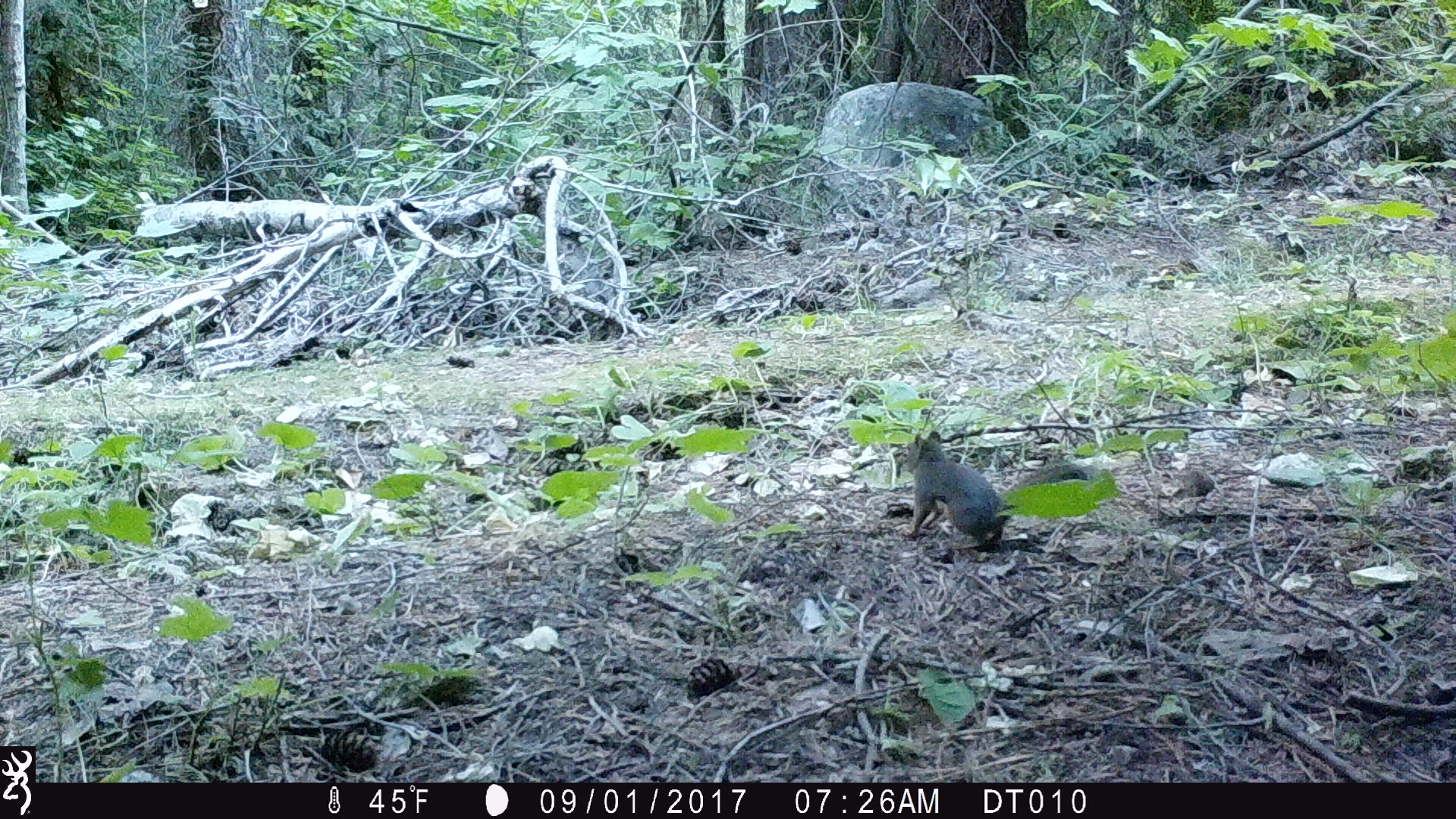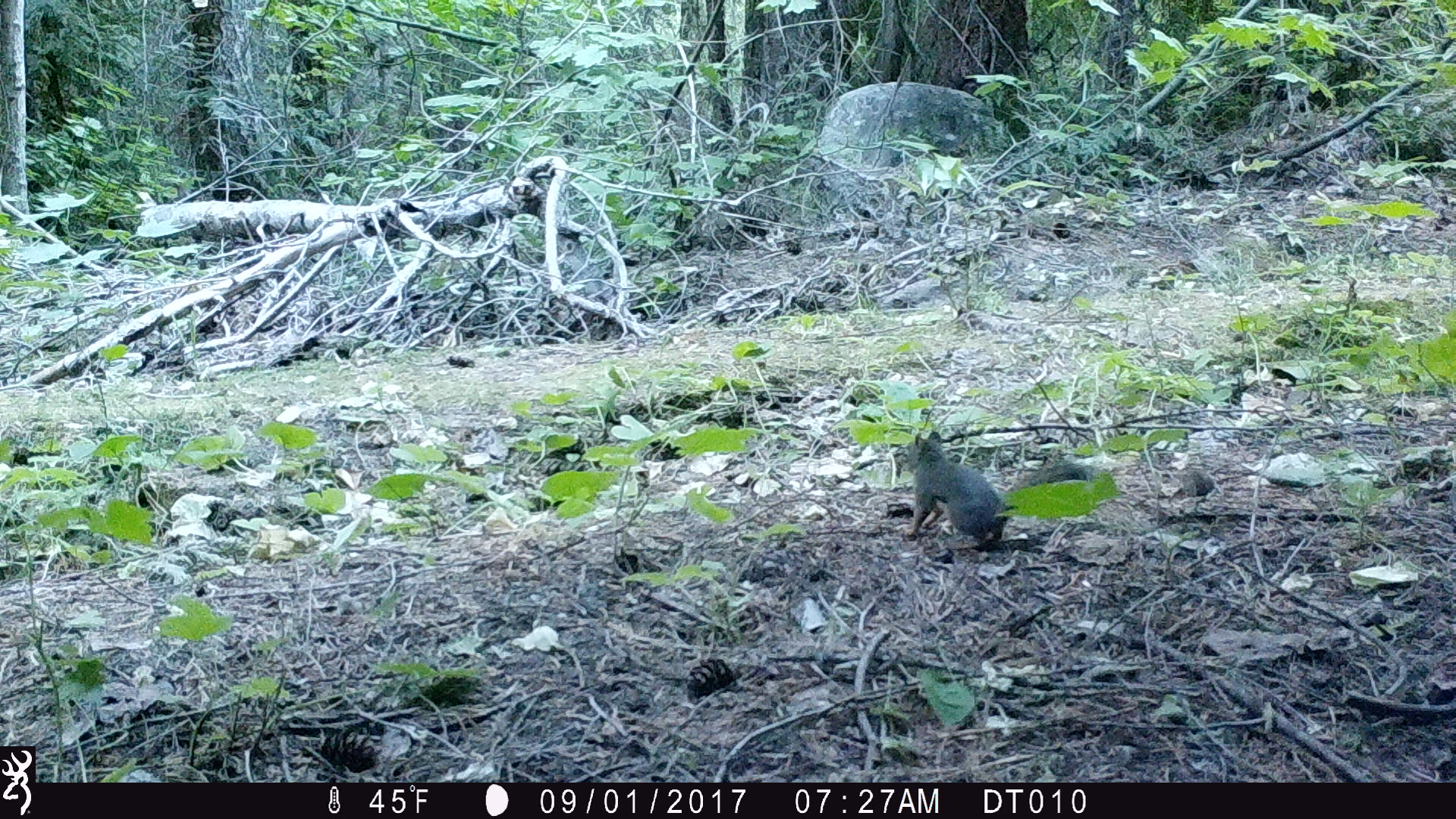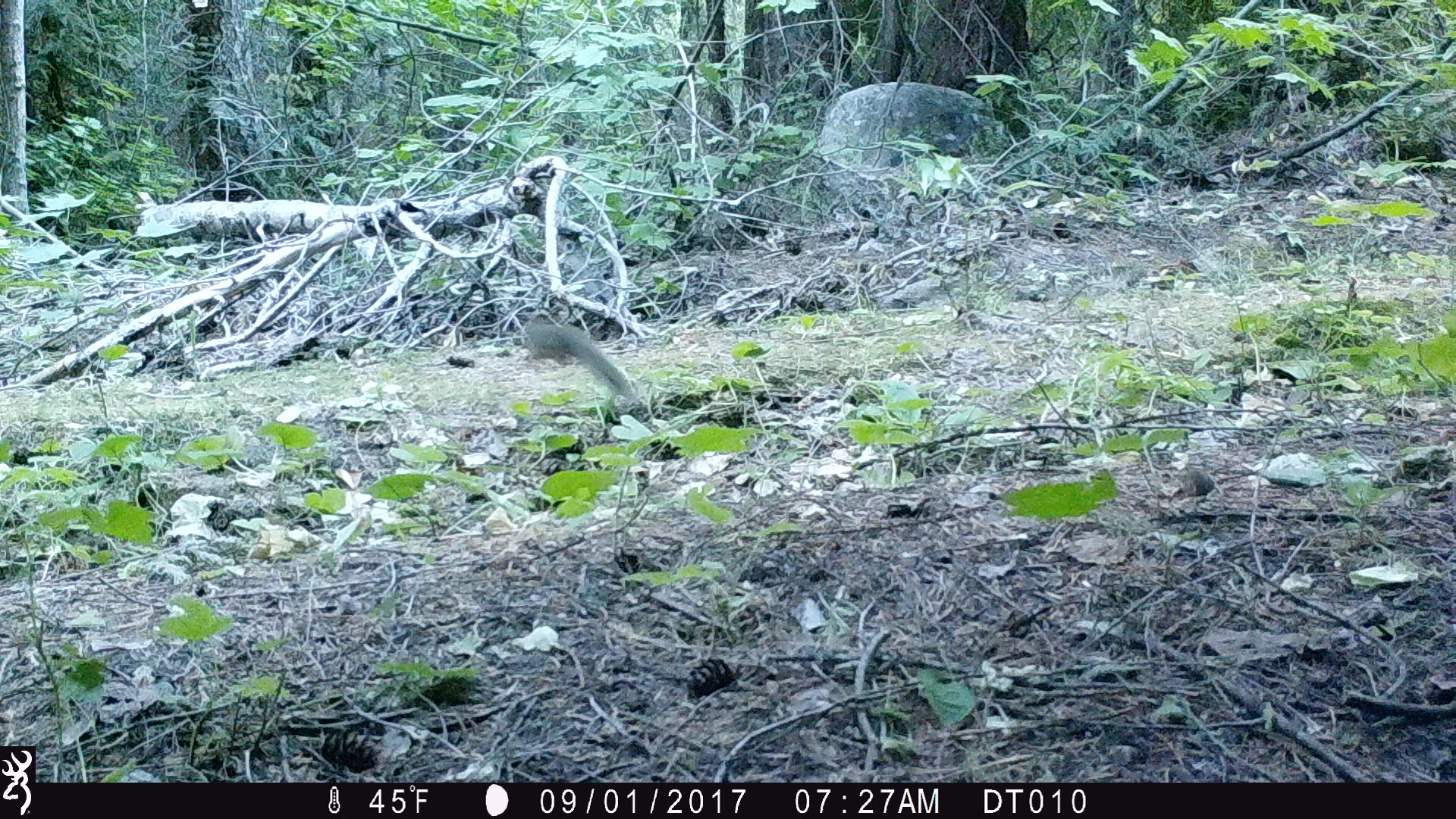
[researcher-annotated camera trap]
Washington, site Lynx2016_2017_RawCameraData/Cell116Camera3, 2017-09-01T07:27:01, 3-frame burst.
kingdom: Animalia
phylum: Chordata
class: Mammalia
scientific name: Mammalia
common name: small mammal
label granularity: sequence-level